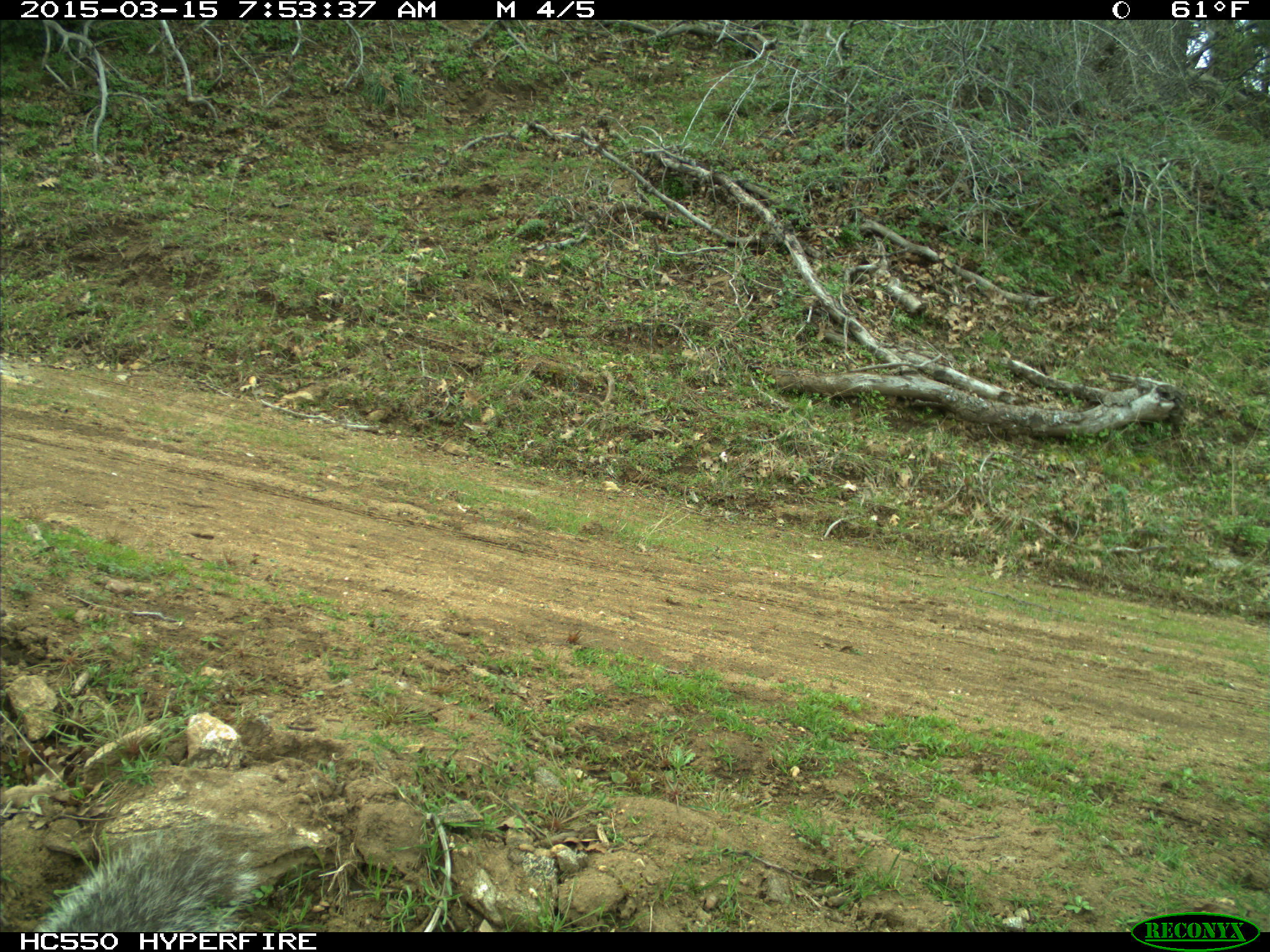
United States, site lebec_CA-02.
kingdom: Animalia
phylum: Chordata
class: Mammalia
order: Rodentia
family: Sciuridae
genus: Sciurus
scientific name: Sciurus carolinensis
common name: eastern gray squirrel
Sciurus carolinensis (eastern gray squirrel).